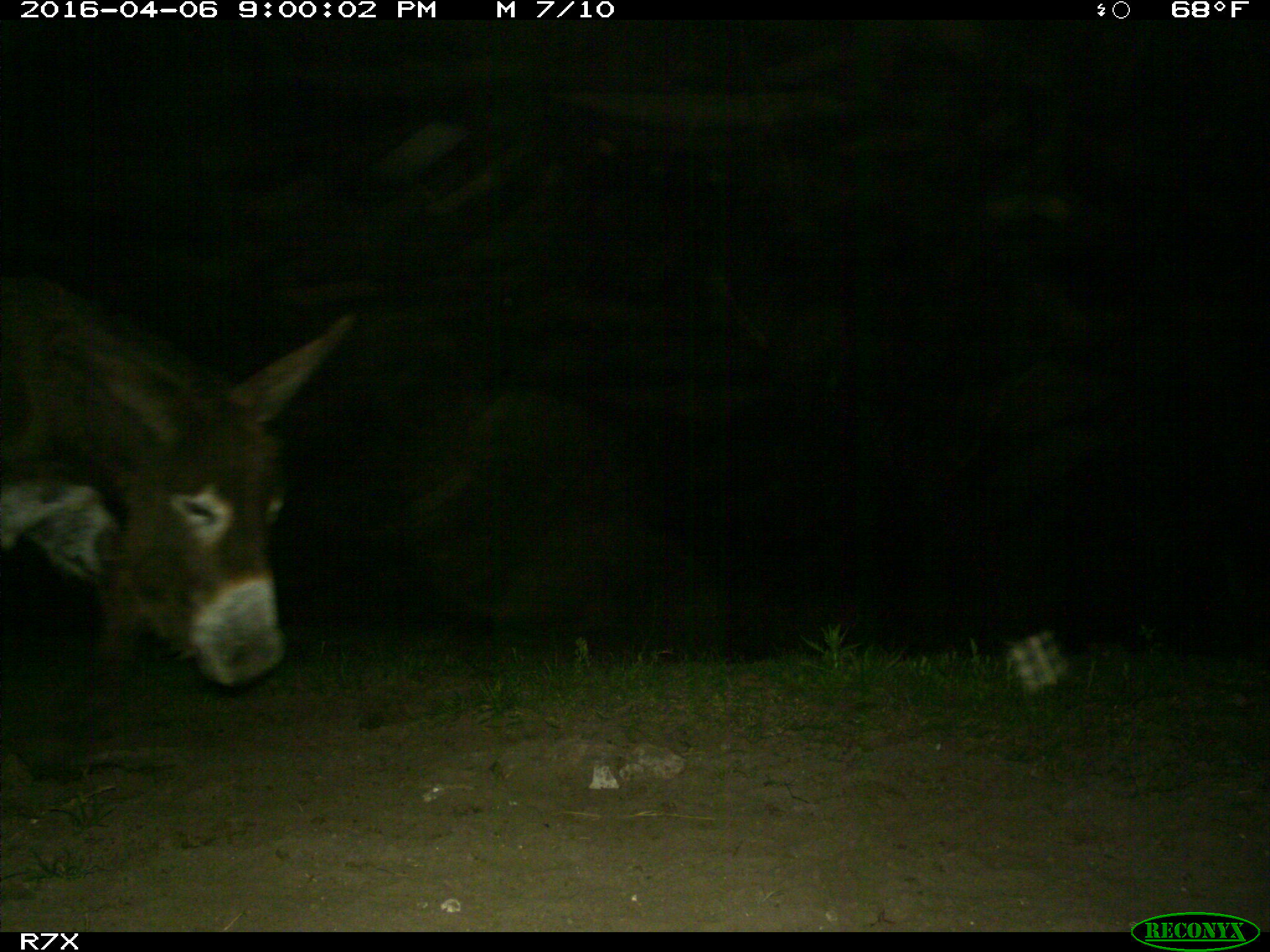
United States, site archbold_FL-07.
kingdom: Animalia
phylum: Chordata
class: Mammalia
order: Artiodactyla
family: Bovidae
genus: Bos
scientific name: Bos taurus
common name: domestic cow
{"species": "Bos taurus (domestic cow)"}